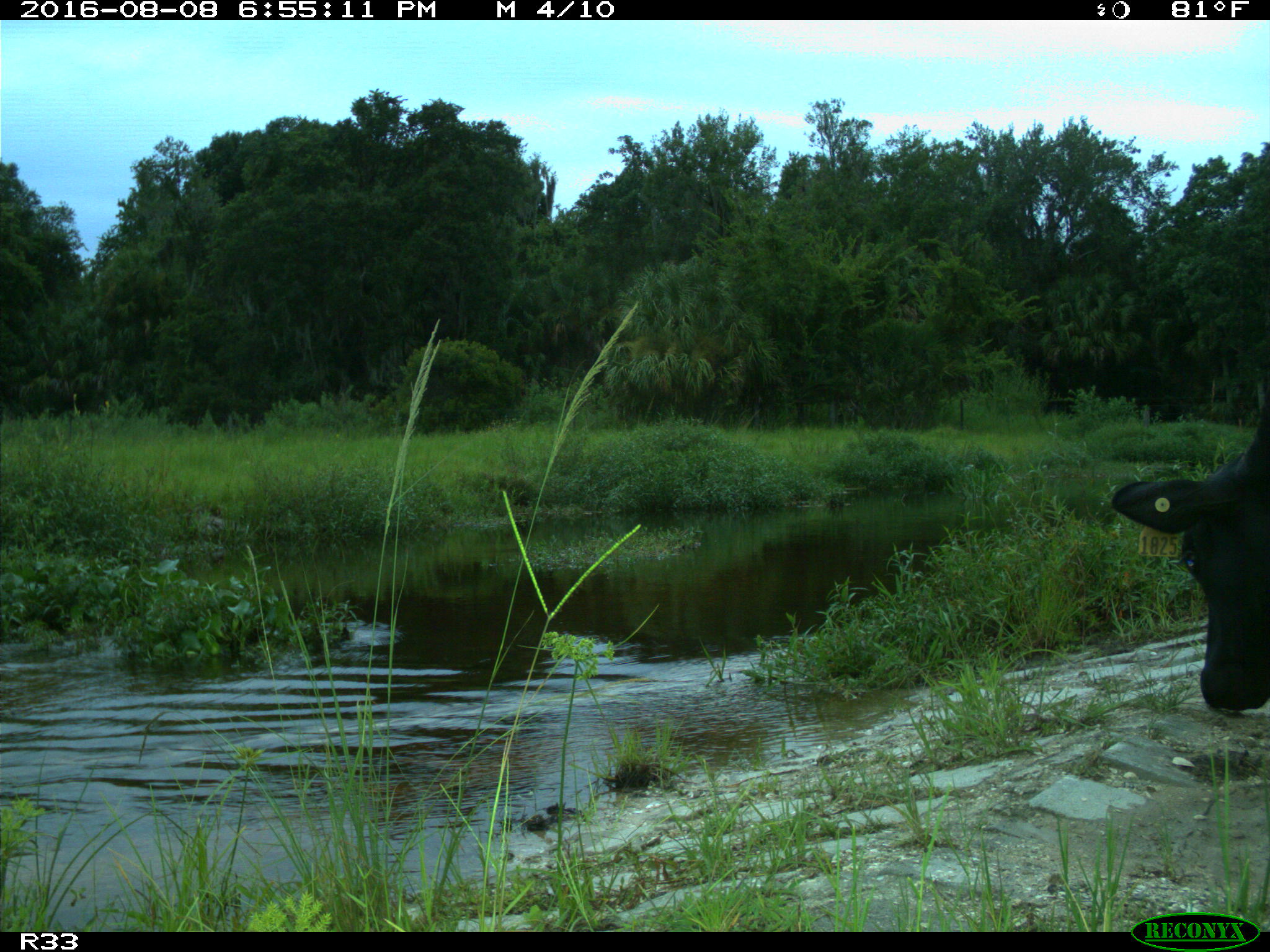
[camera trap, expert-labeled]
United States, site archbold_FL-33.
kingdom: Animalia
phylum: Chordata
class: Mammalia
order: Artiodactyla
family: Bovidae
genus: Bos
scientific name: Bos taurus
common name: domestic cow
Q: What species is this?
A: Bos taurus (domestic cow).